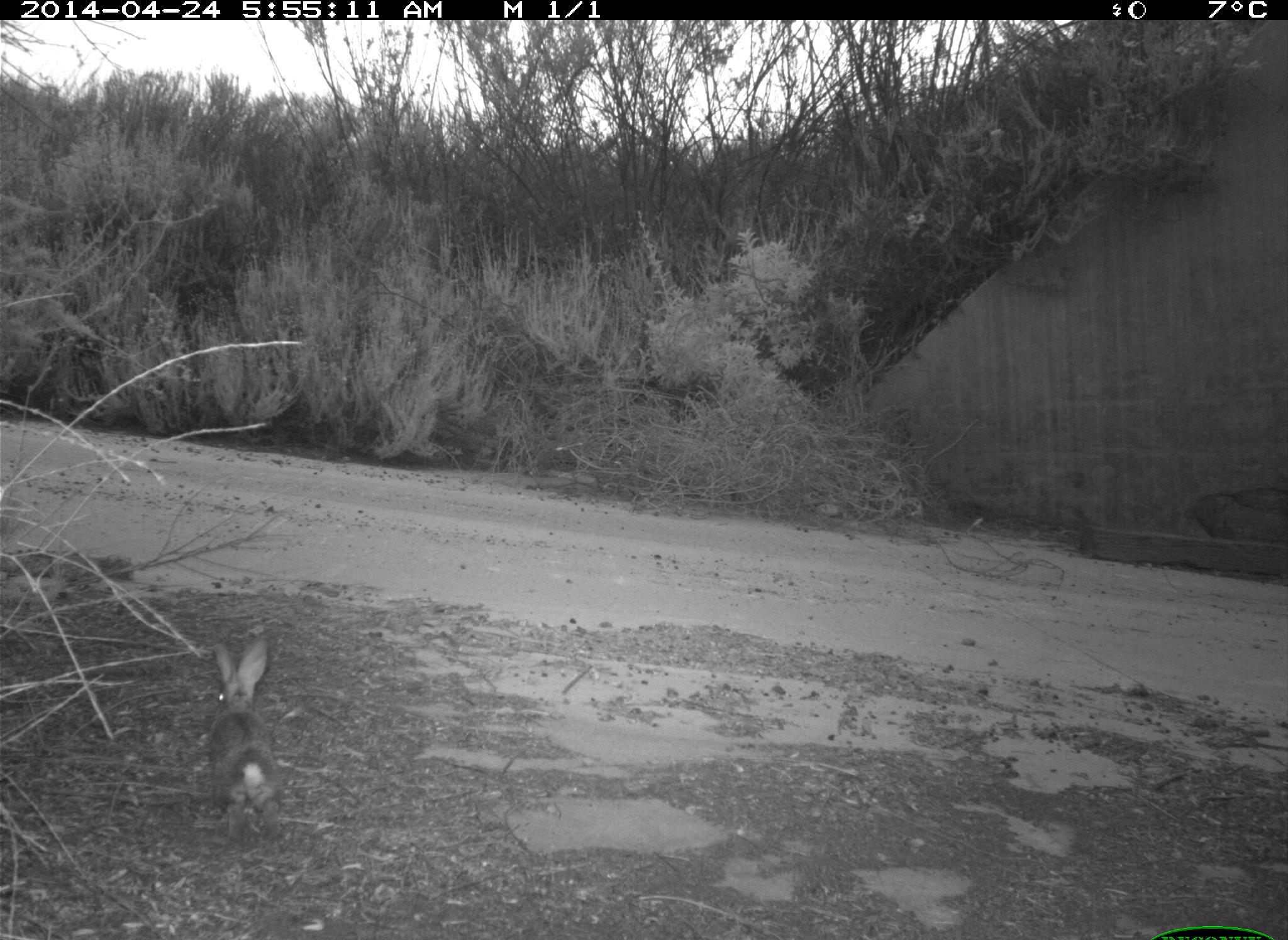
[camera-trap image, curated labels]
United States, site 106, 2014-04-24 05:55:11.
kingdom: Animalia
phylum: Chordata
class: Mammalia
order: Lagomorpha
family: Leporidae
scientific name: Leporidae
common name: rabbits and hares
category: rabbit